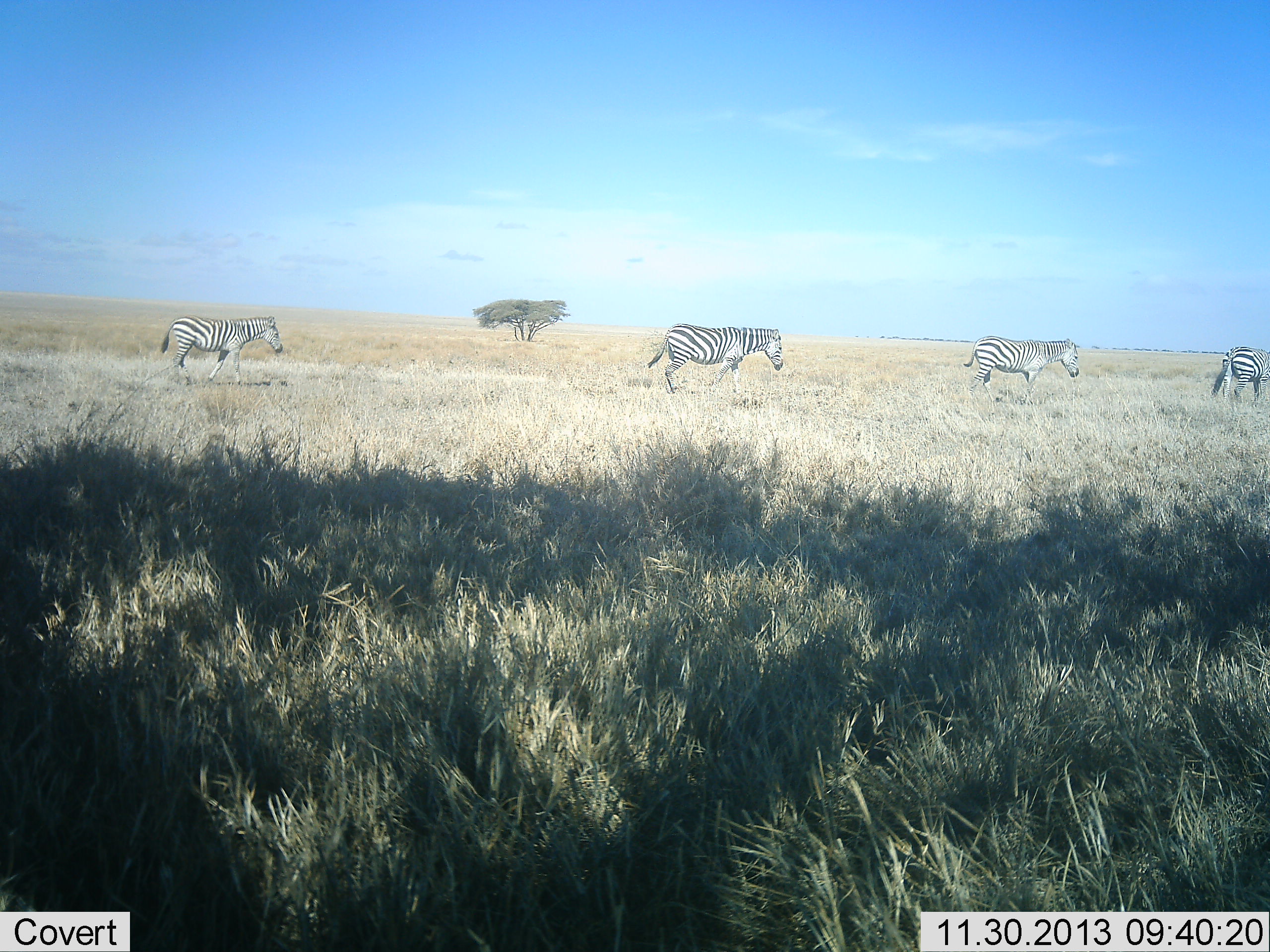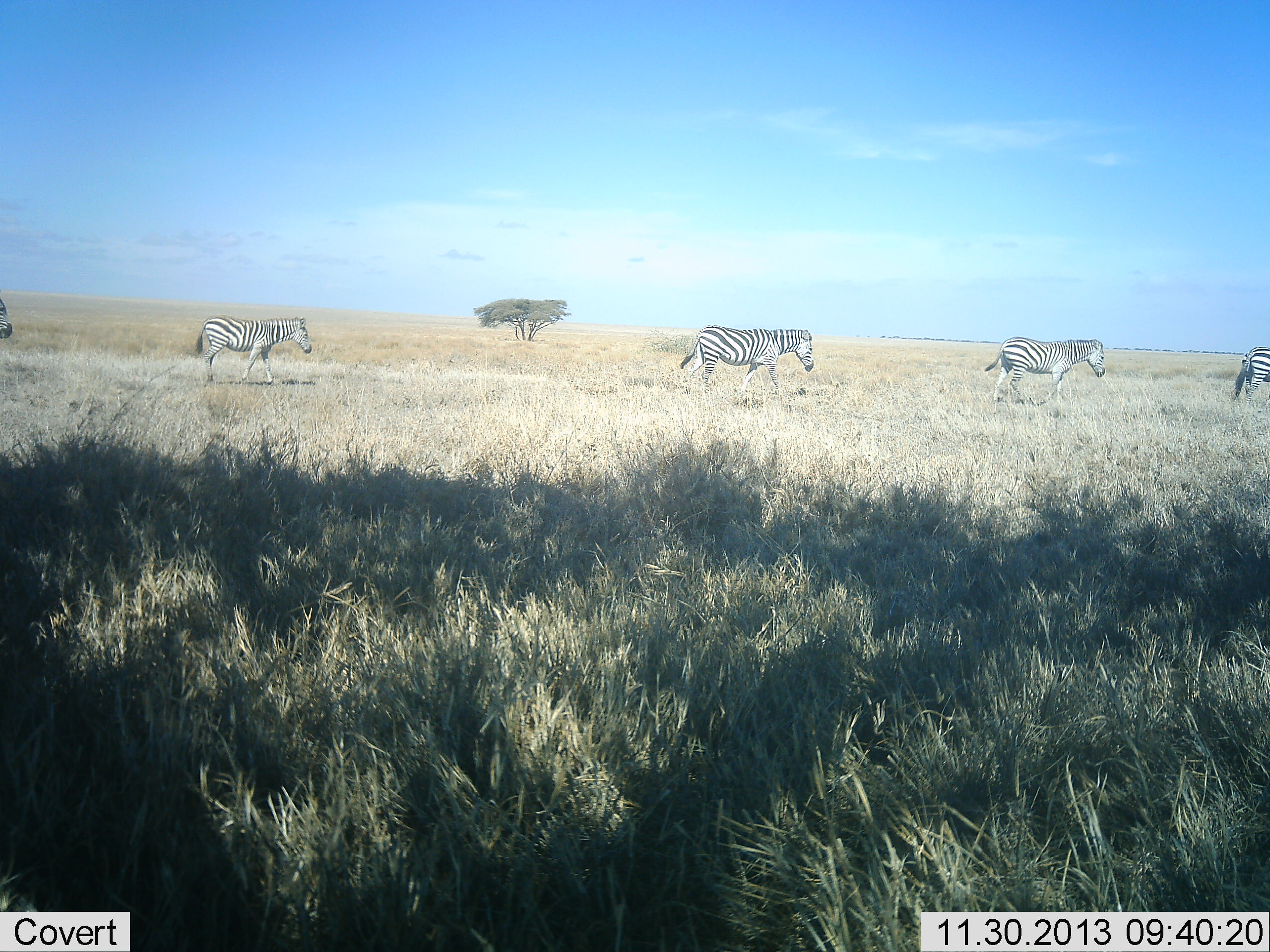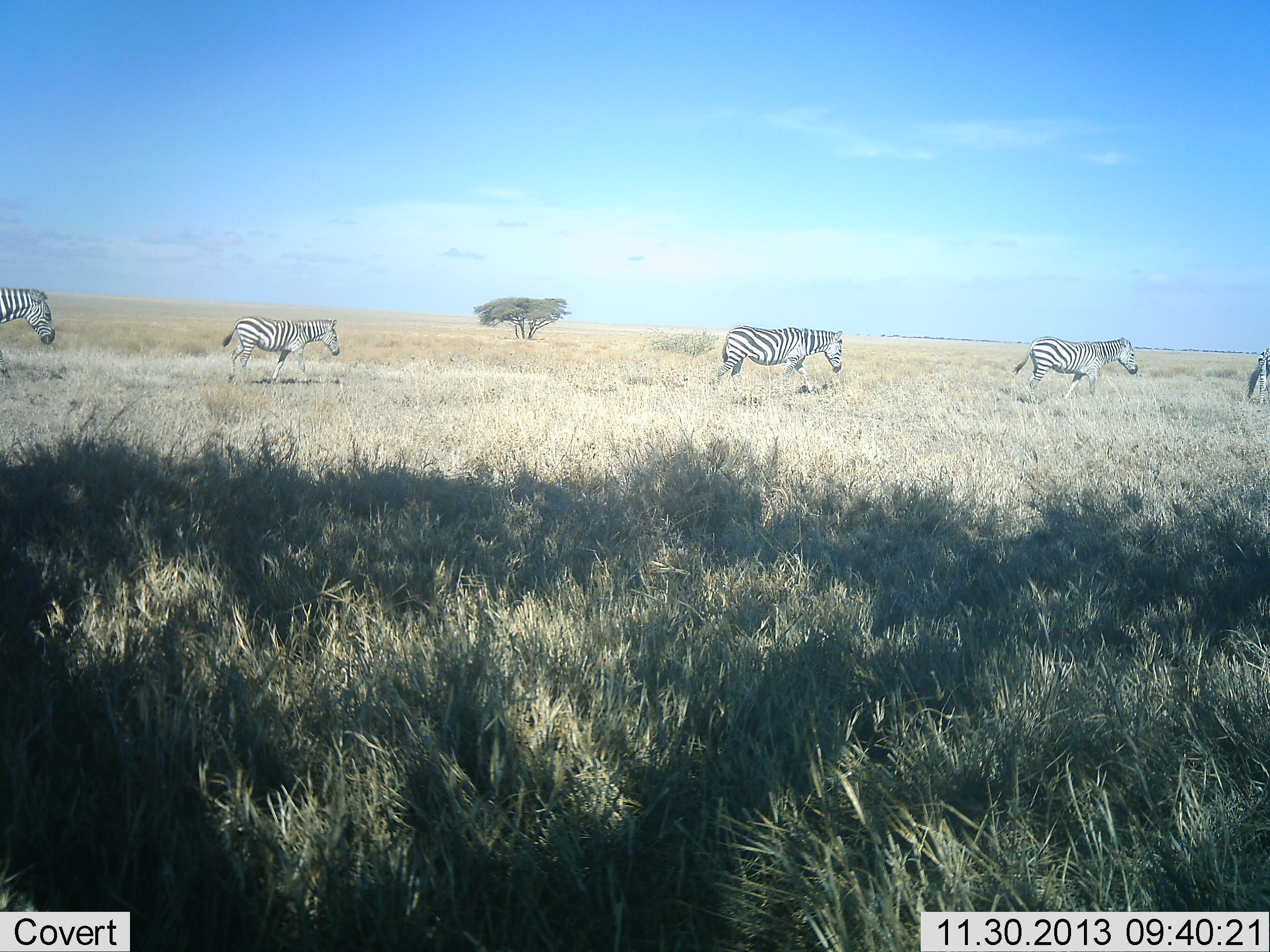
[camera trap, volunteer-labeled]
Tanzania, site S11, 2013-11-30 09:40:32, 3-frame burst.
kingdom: Animalia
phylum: Chordata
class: Mammalia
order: Perissodactyla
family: Equidae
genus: Equus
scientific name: Equus quagga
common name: plains zebra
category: zebra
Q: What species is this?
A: Zebra (plains zebra) (Equus quagga).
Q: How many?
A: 5.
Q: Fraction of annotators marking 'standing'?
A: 0%.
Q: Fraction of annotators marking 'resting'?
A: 0%.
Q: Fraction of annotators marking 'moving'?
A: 100%.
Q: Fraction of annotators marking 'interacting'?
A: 2%.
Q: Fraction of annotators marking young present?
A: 2%.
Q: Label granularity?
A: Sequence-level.